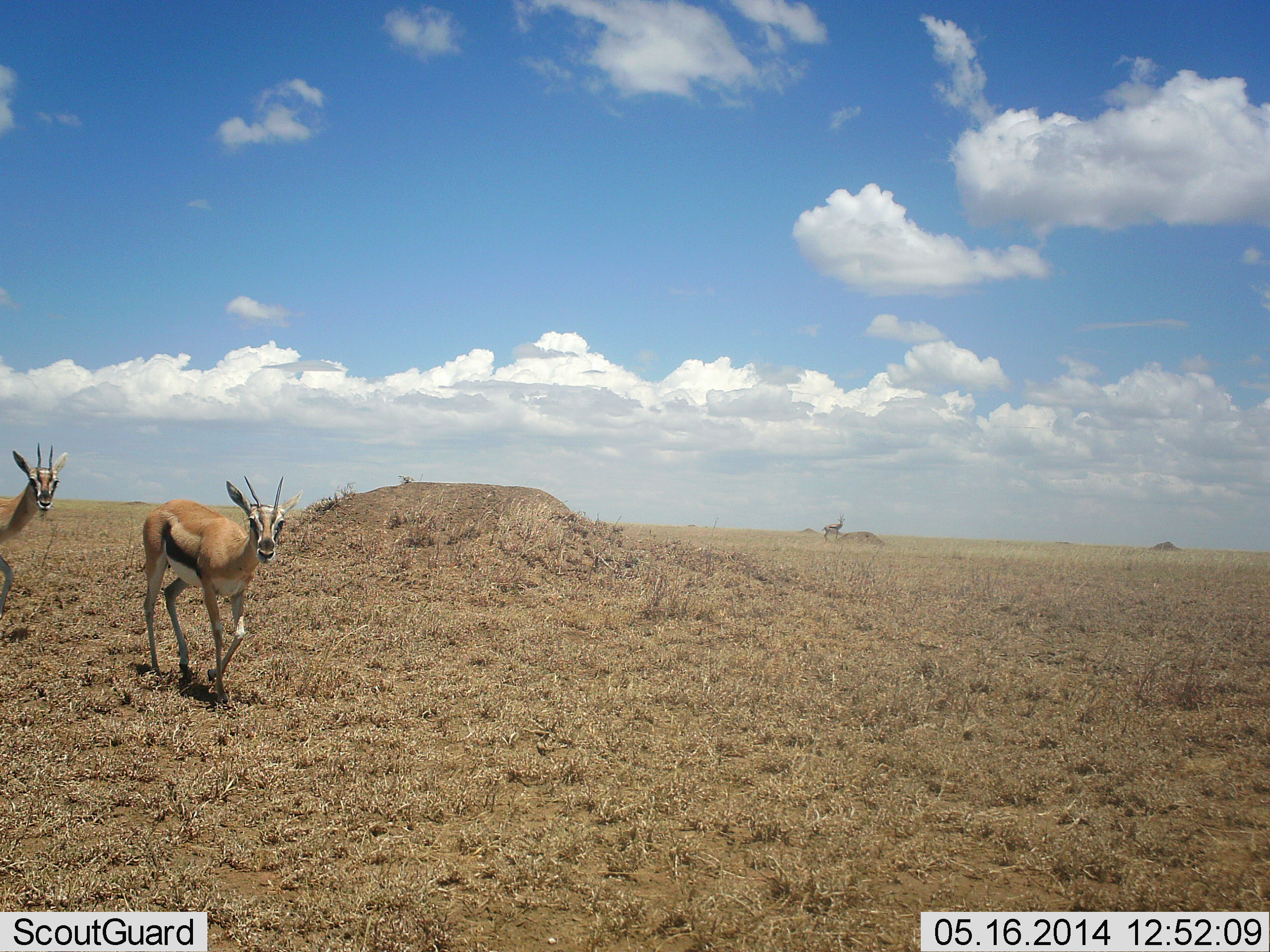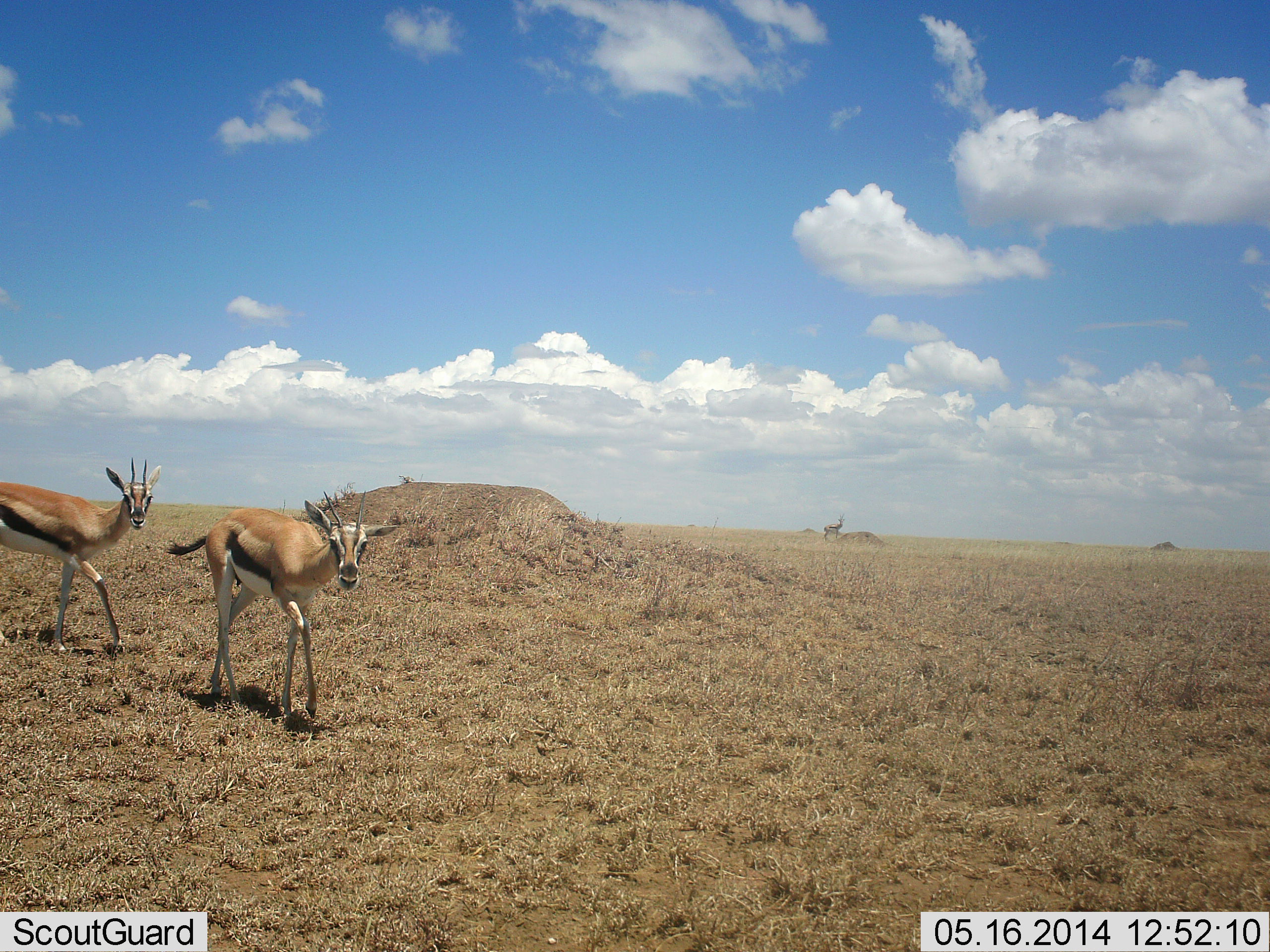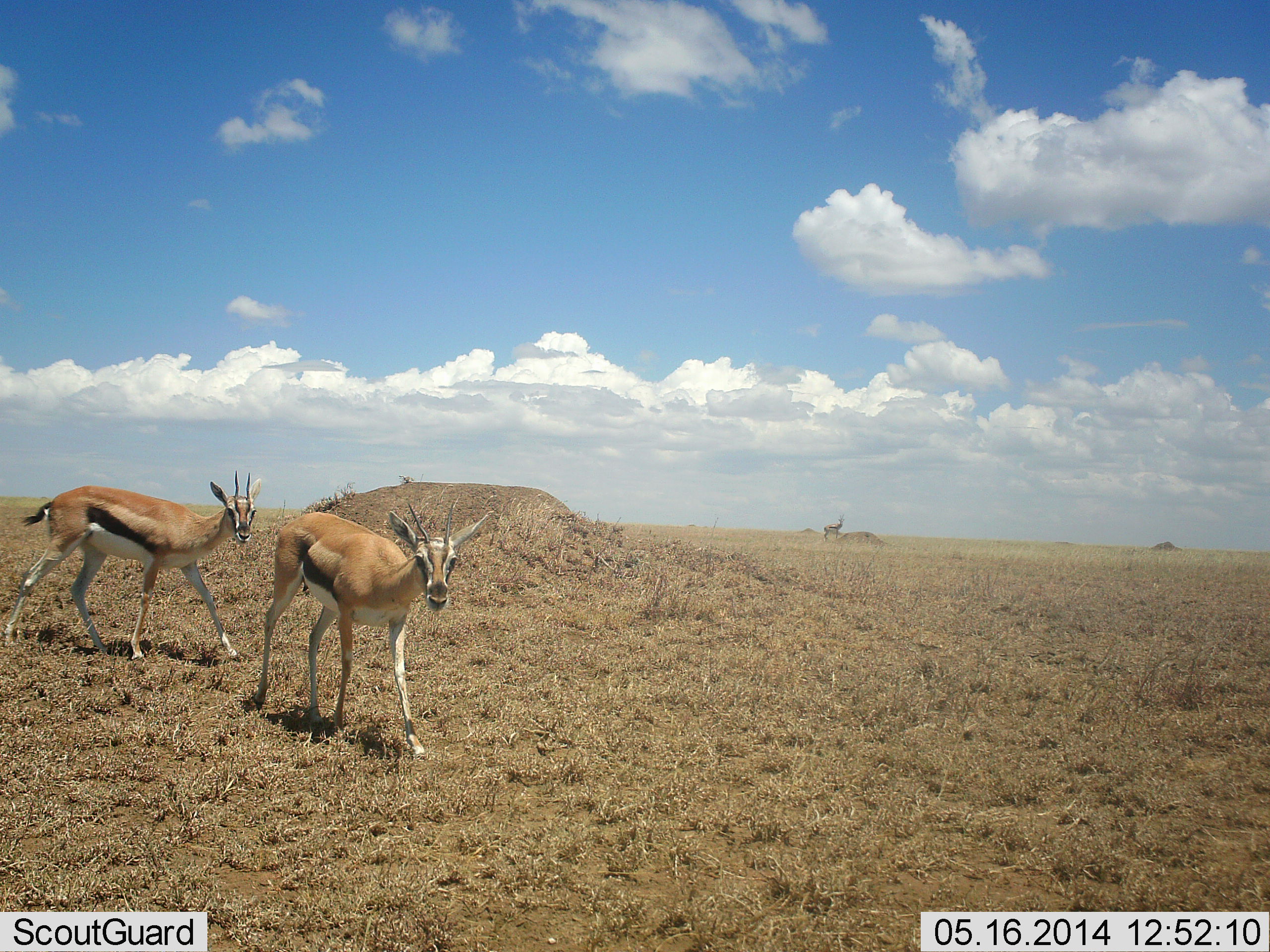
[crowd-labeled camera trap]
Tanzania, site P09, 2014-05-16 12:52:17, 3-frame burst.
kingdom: Animalia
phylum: Chordata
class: Mammalia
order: Artiodactyla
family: Bovidae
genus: Eudorcas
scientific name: Eudorcas thomsonii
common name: thomson's gazelle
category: gazellethomsons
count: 2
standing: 36%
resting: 0%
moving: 91%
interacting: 0%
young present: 0%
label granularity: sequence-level